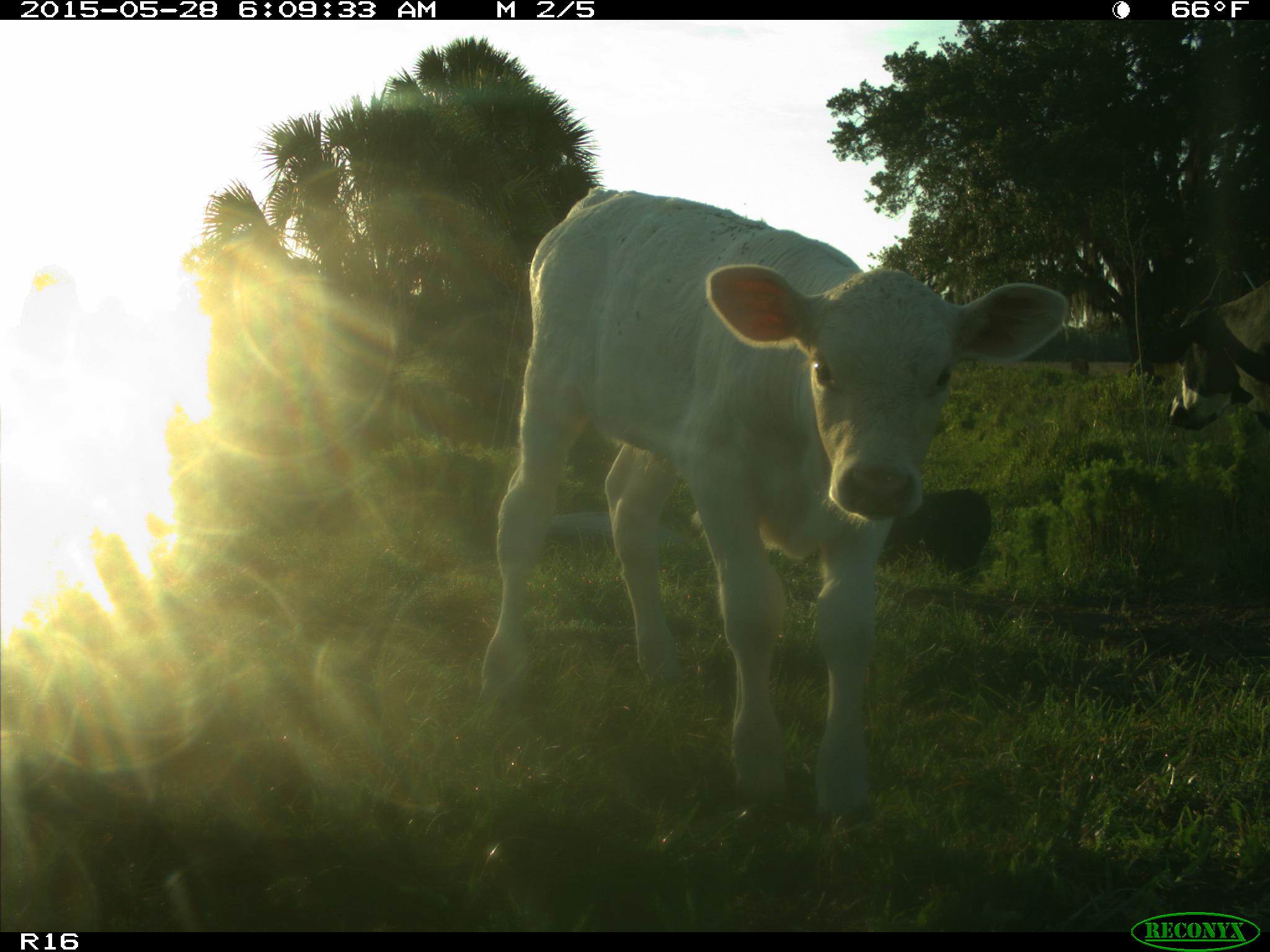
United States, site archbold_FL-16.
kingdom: Animalia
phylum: Chordata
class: Mammalia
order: Artiodactyla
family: Bovidae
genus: Bos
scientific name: Bos taurus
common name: domestic cow